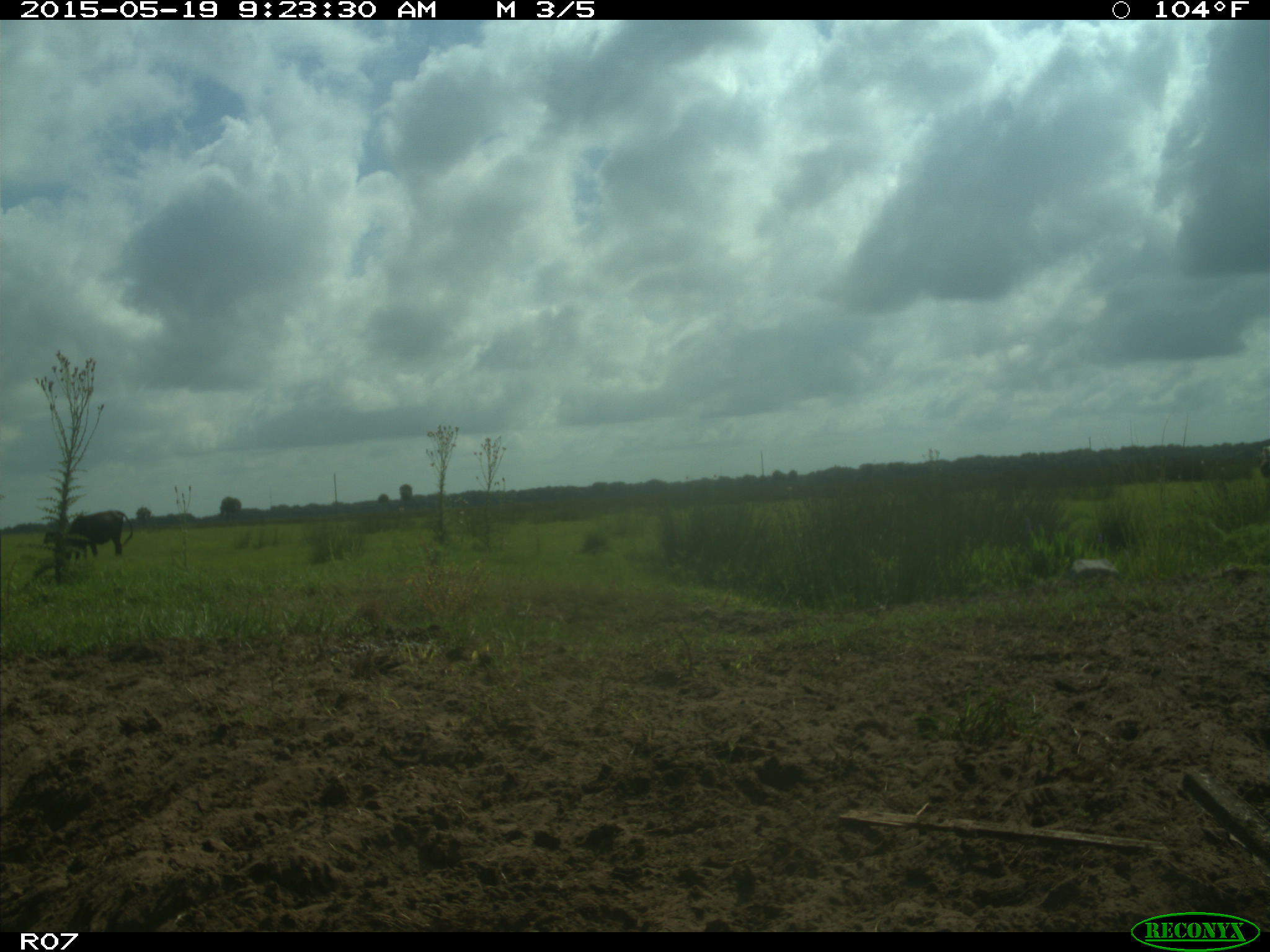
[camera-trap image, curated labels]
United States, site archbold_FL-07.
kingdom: Animalia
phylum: Chordata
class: Mammalia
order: Artiodactyla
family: Bovidae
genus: Bos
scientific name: Bos taurus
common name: domestic cow